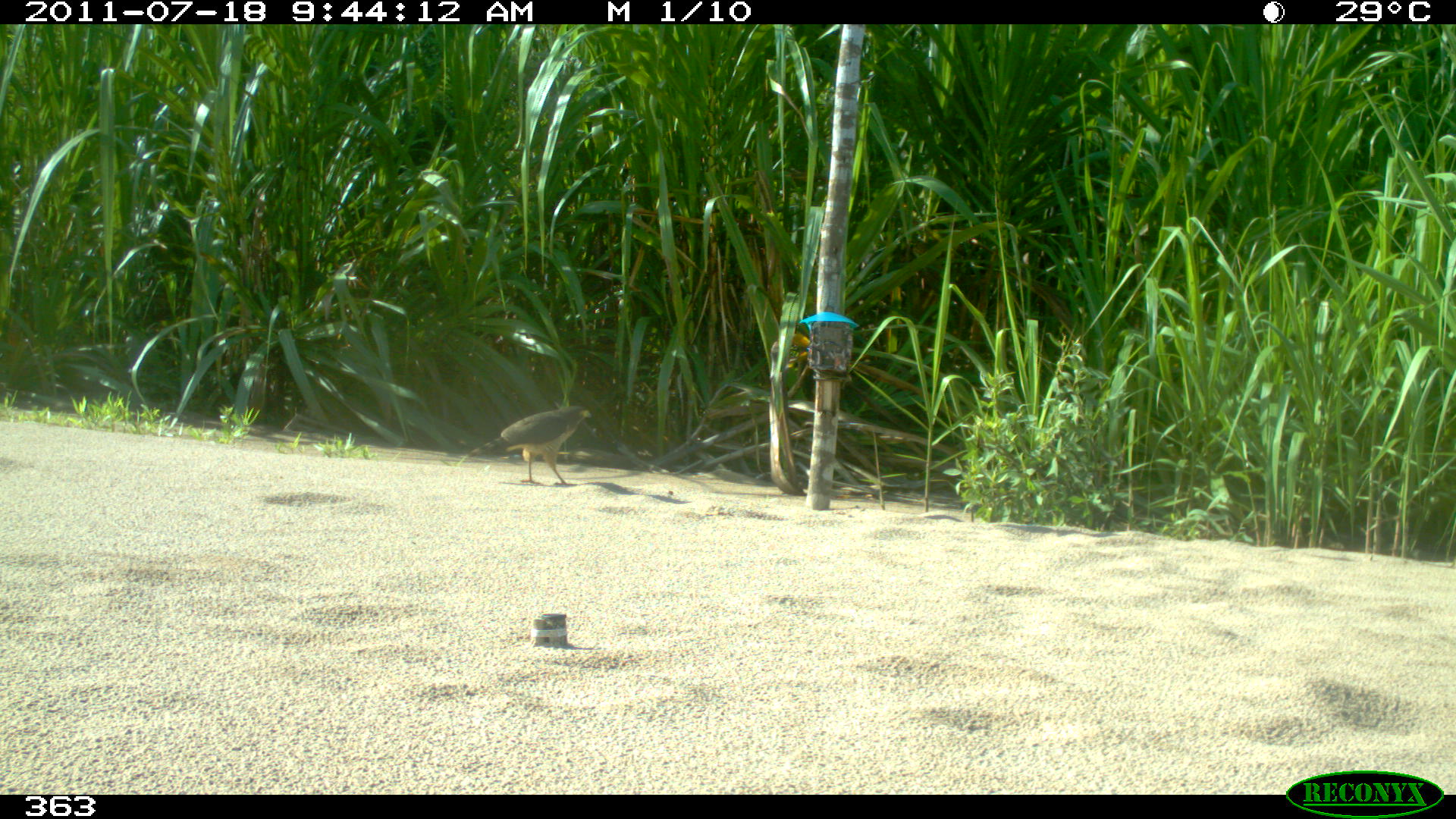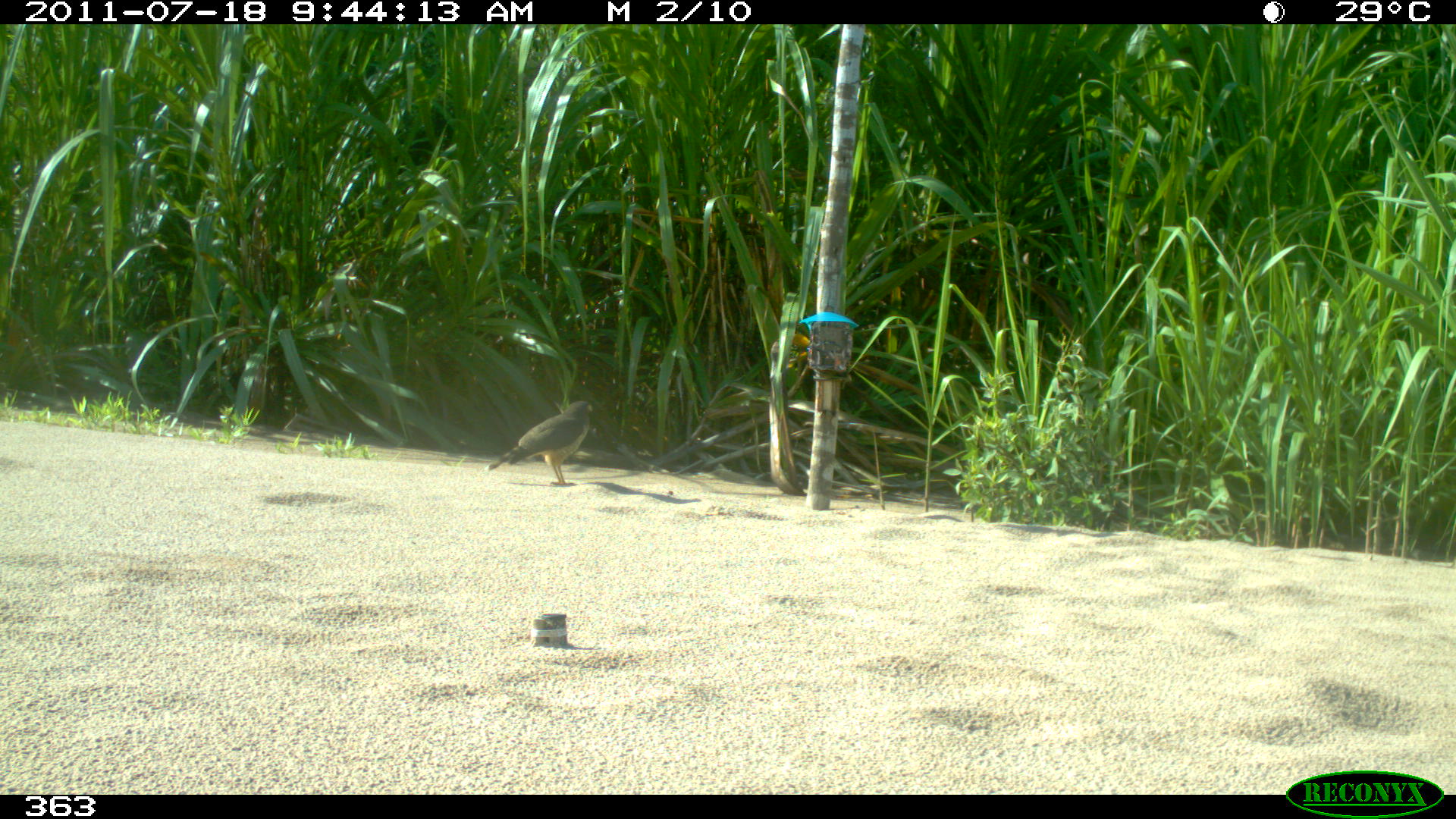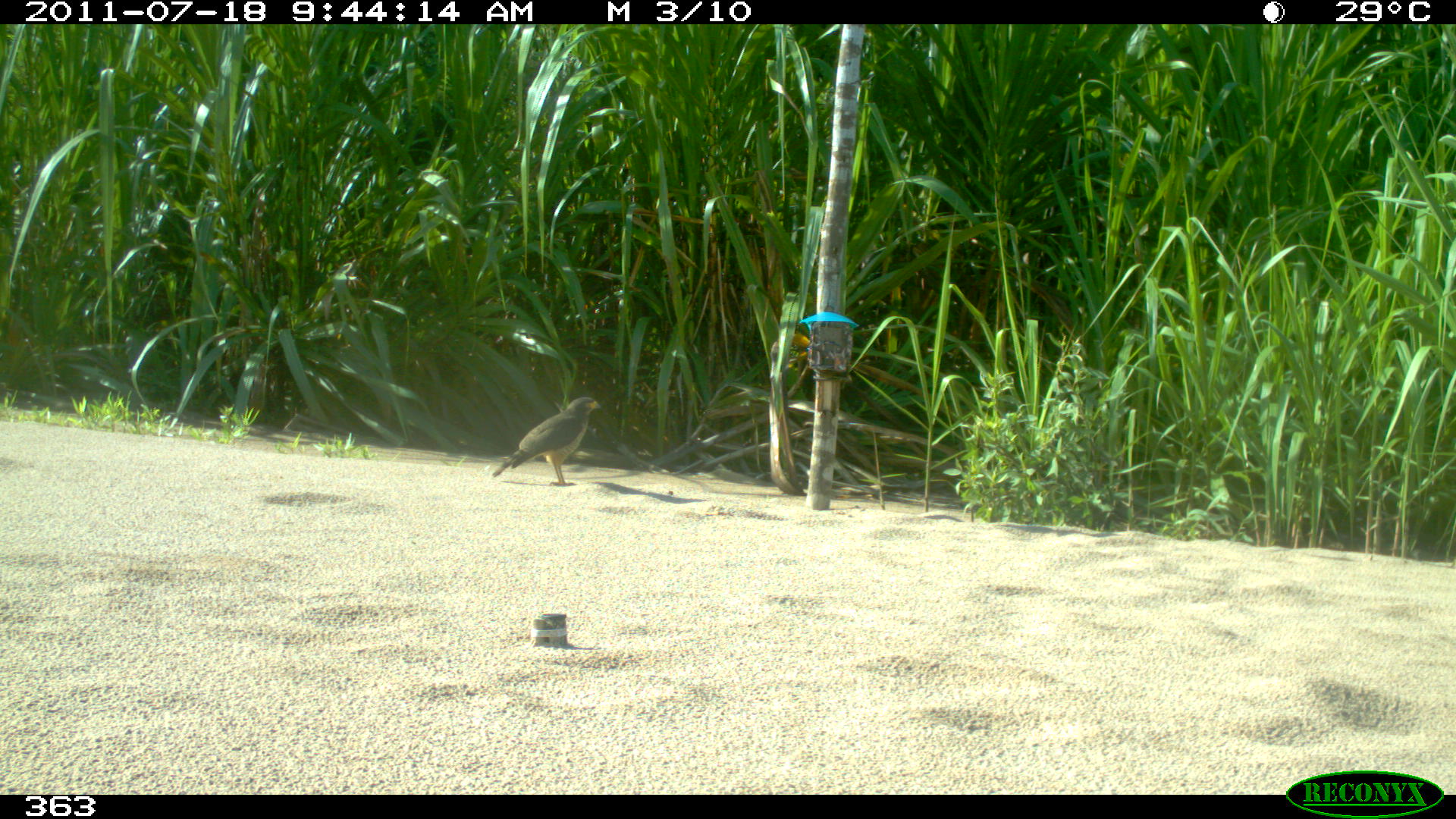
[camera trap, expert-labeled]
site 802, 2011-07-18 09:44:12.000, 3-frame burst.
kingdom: Animalia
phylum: Chordata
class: Aves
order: Accipitriformes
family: Accipitridae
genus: Buteogallus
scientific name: Buteogallus urubitinga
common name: great black hawk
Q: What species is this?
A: Buteogallus urubitinga (great black hawk).